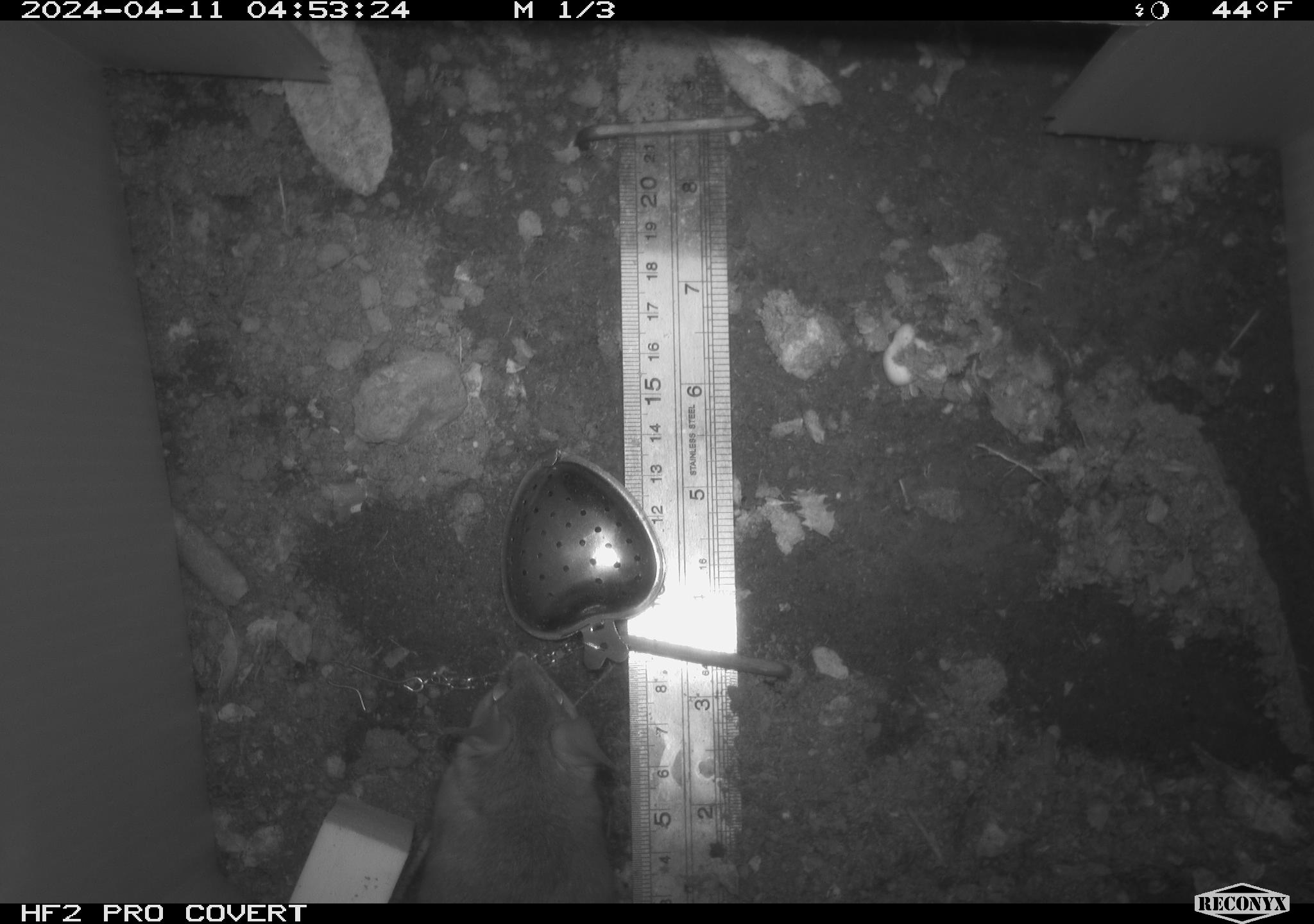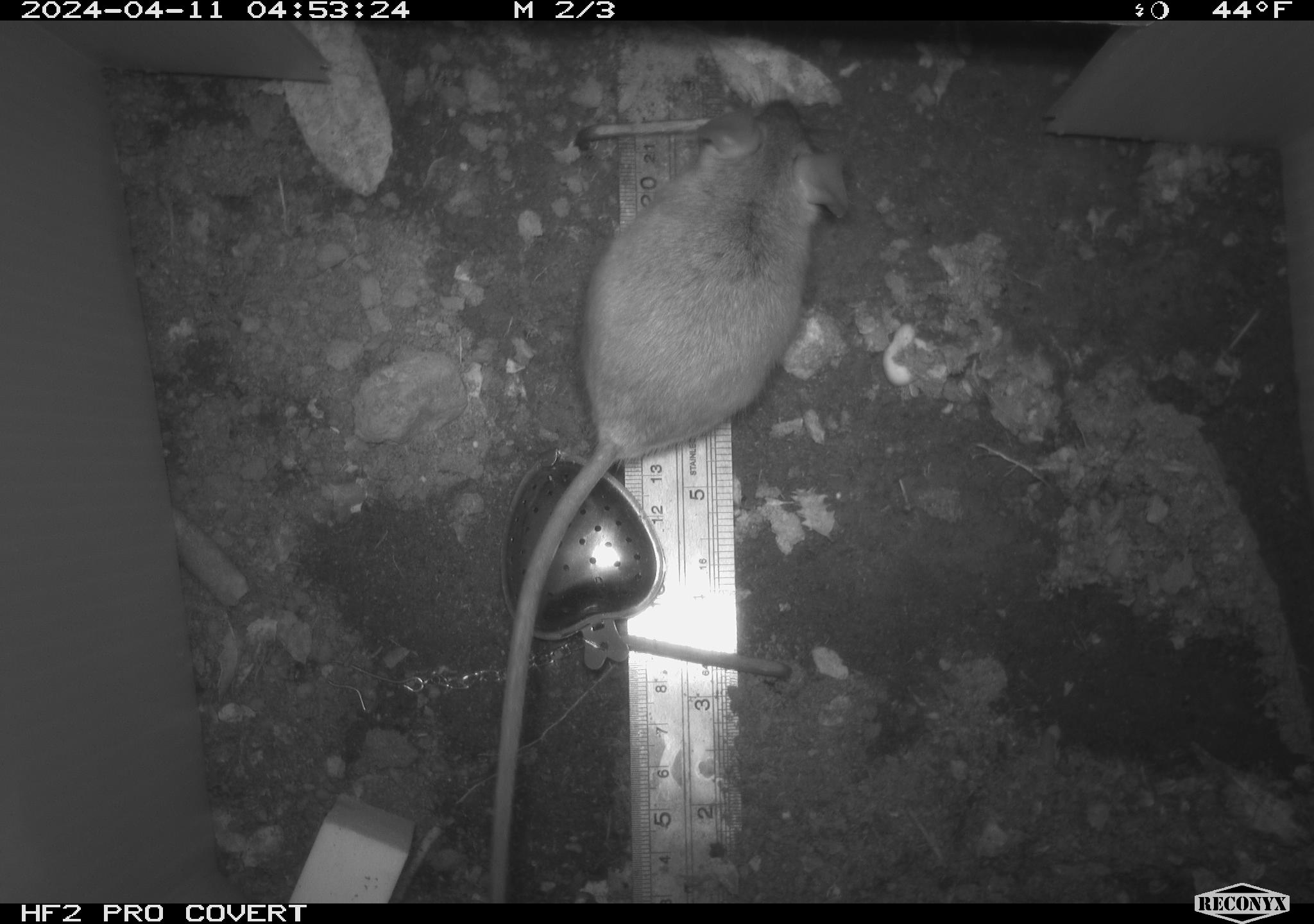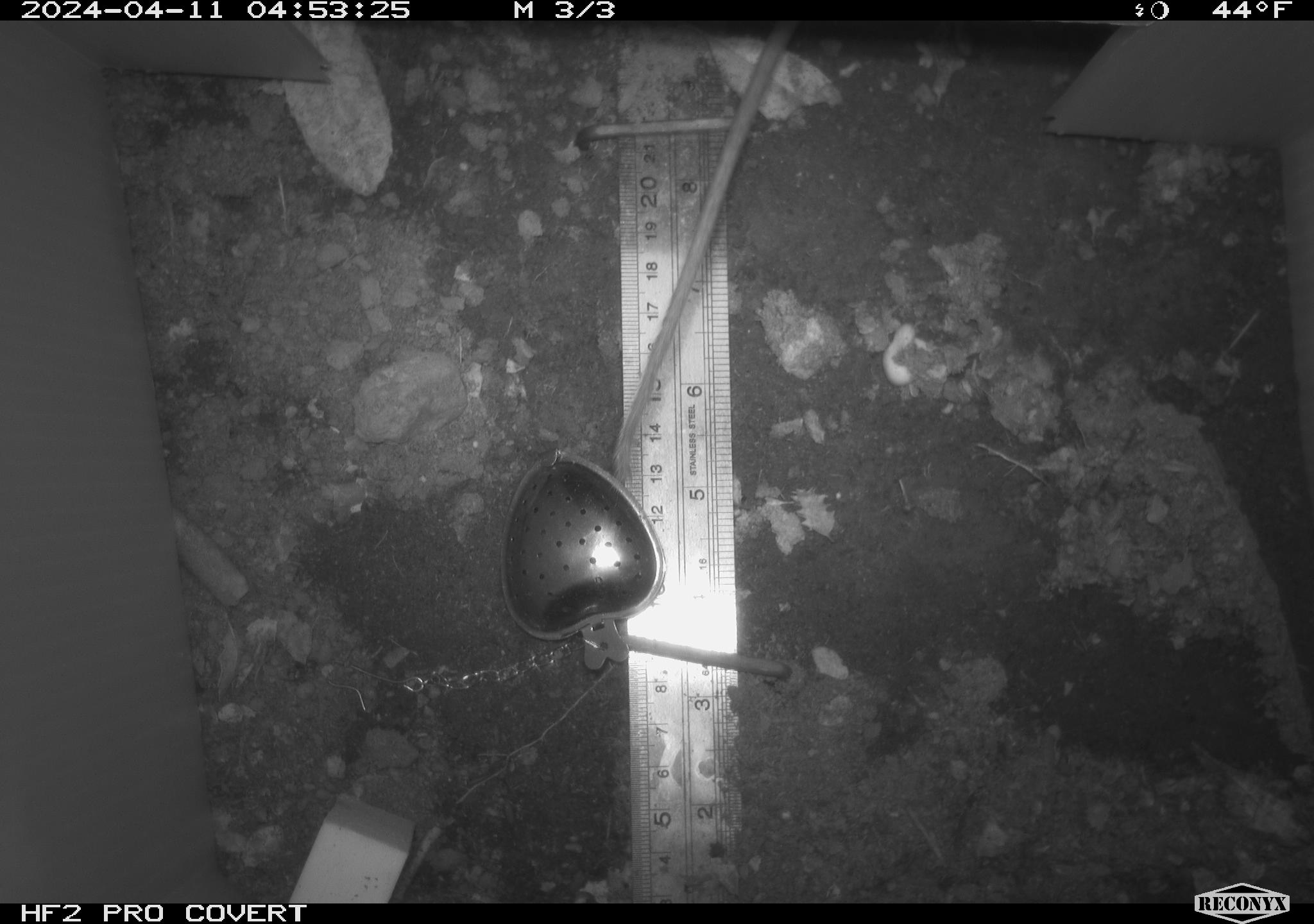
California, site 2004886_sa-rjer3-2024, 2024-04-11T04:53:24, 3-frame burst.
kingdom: Animalia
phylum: Chordata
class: Mammalia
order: Rodentia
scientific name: Rodentia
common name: mouse species